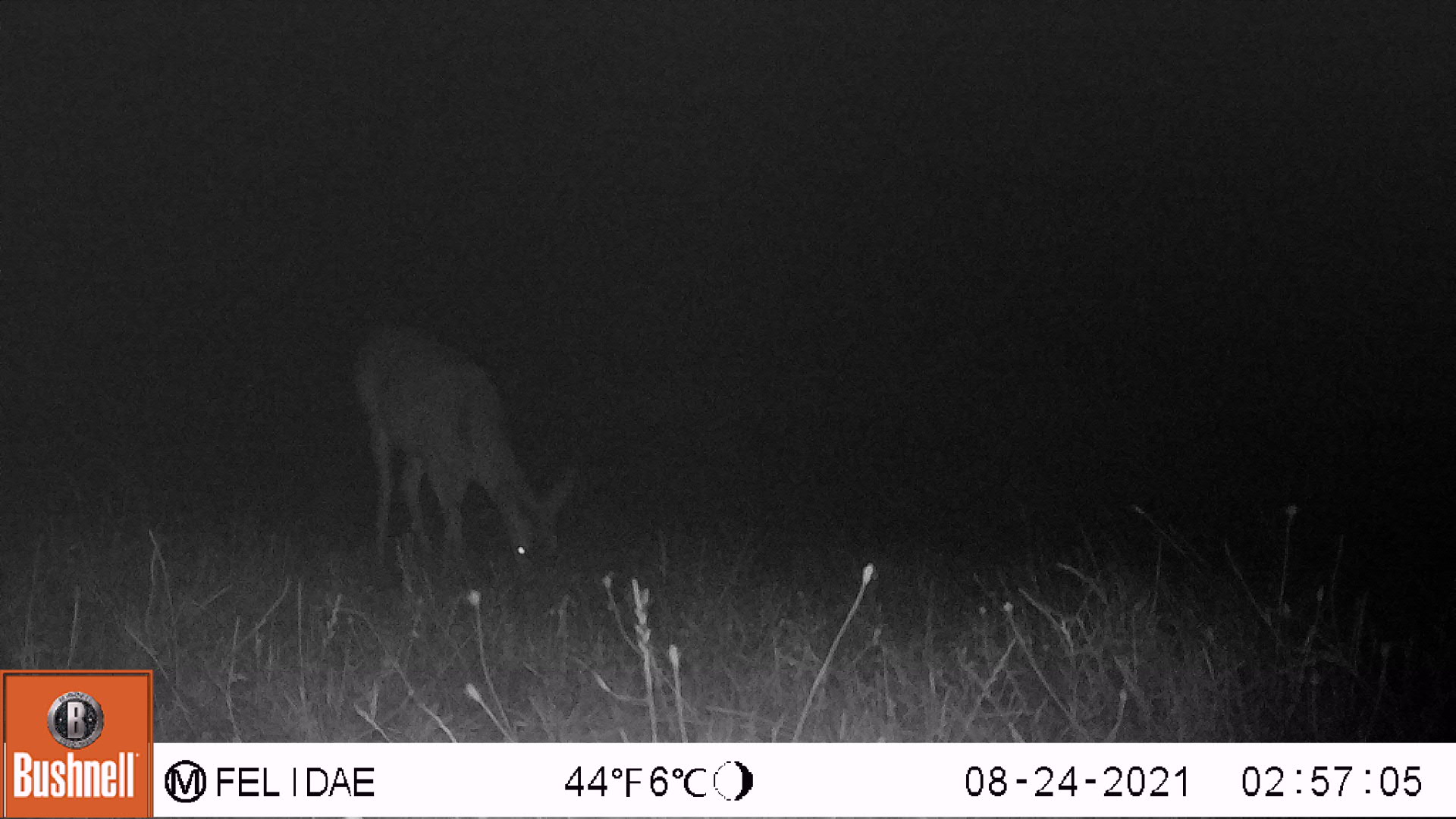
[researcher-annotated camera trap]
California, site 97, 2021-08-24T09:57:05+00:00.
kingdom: Animalia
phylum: Chordata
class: Mammalia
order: Artiodactyla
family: Cervidae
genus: Odocoileus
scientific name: Odocoileus hemionus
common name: mule deer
Mule deer (Odocoileus hemionus).